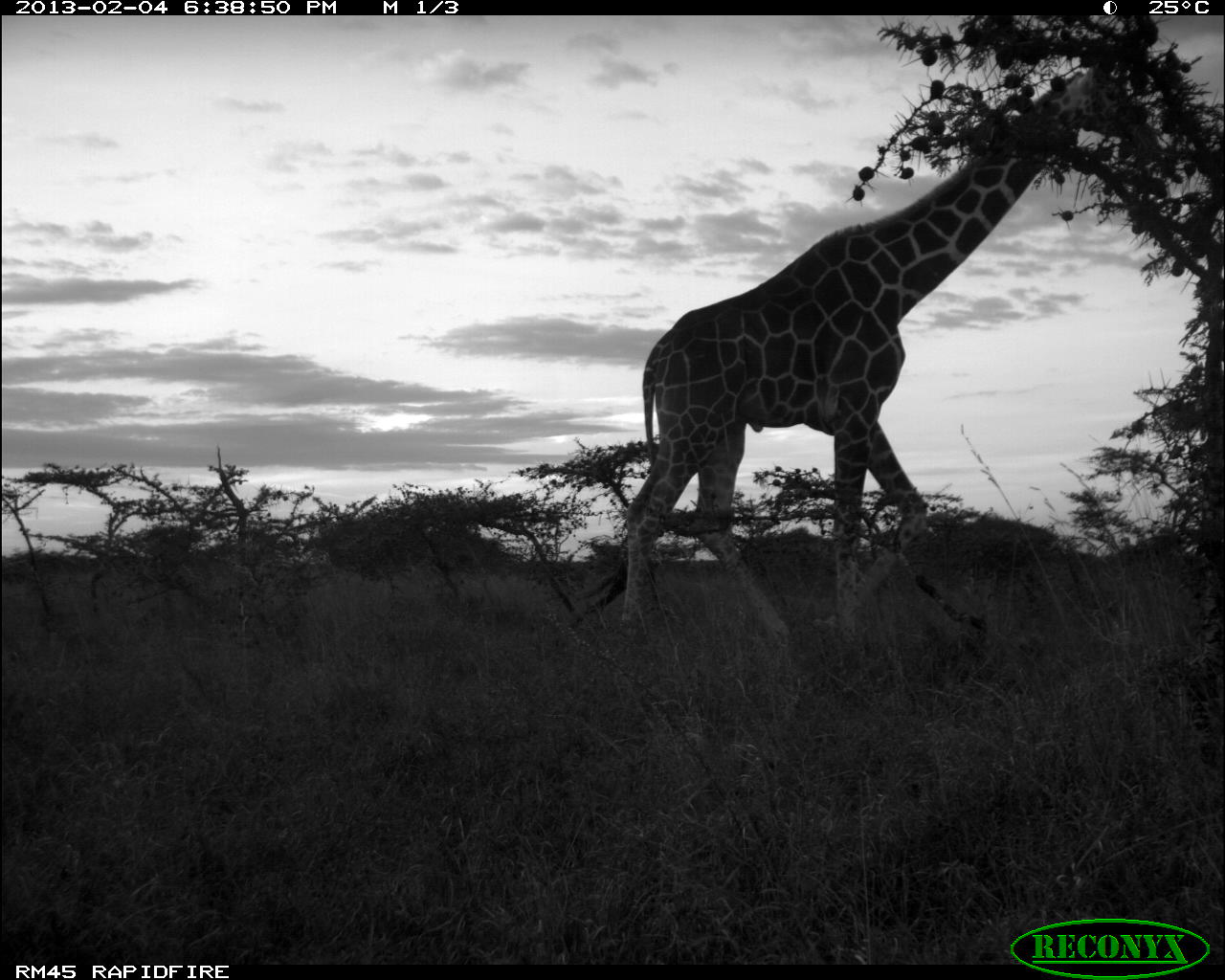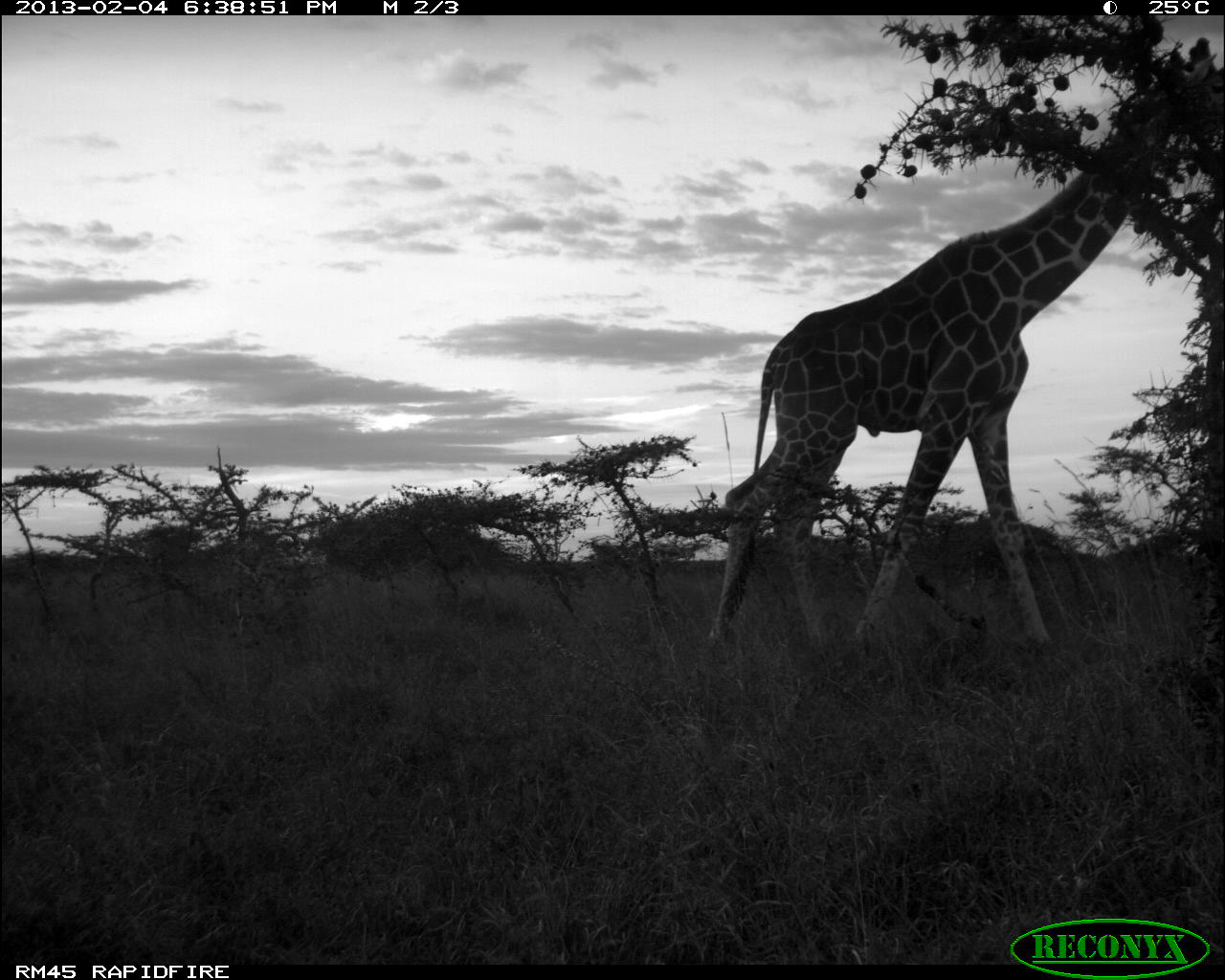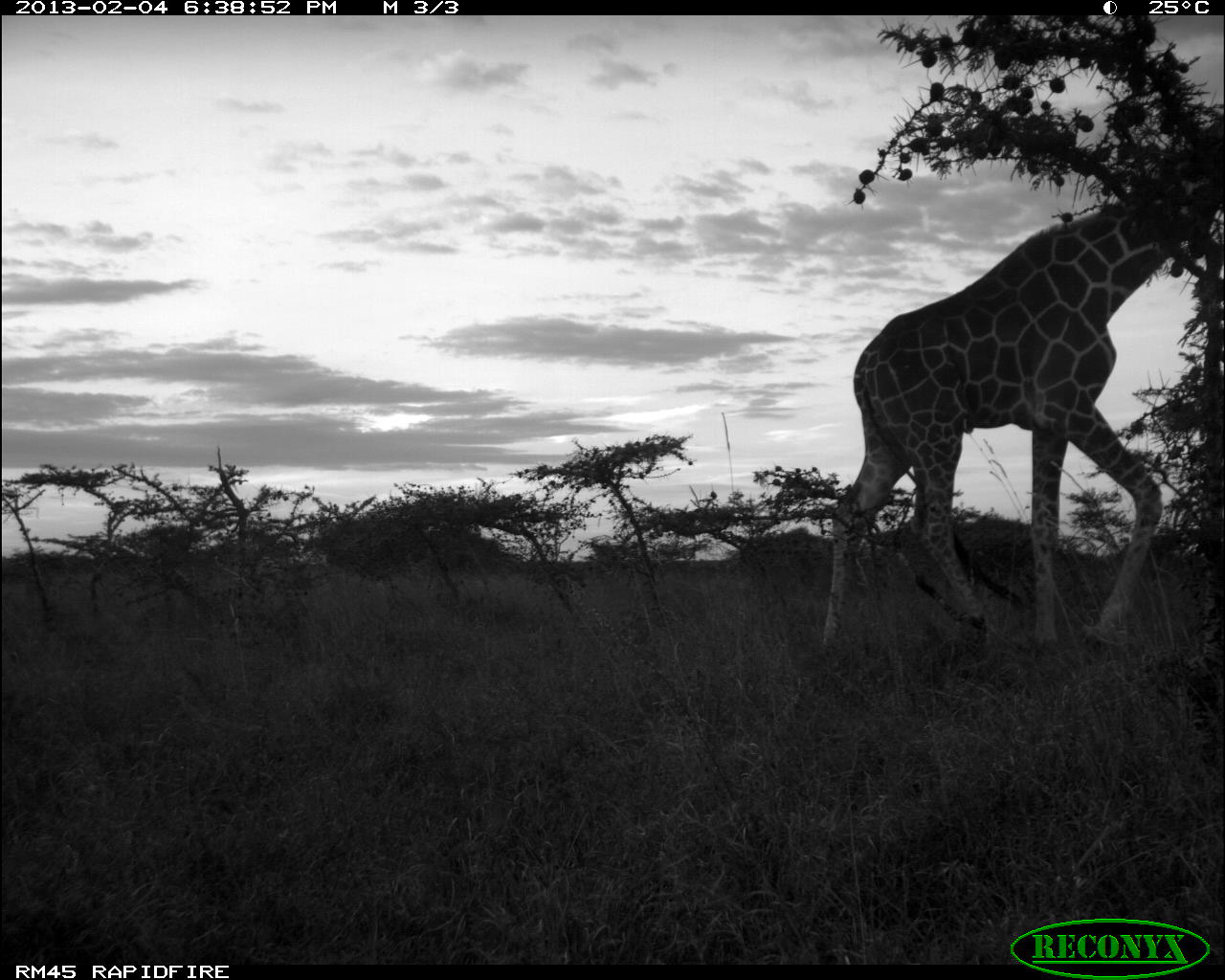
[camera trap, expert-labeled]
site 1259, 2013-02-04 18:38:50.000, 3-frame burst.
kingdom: Animalia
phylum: Chordata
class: Mammalia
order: Artiodactyla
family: Giraffidae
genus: Giraffa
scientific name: Giraffa camelopardalis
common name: giraffe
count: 1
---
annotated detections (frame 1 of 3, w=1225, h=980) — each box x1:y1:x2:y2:
giraffa camelopardalis: 591:64:1150:645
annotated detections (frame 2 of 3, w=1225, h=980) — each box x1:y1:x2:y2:
giraffa camelopardalis: 709:36:1224:653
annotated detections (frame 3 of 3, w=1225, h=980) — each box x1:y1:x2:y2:
giraffa camelopardalis: 816:119:1224:656